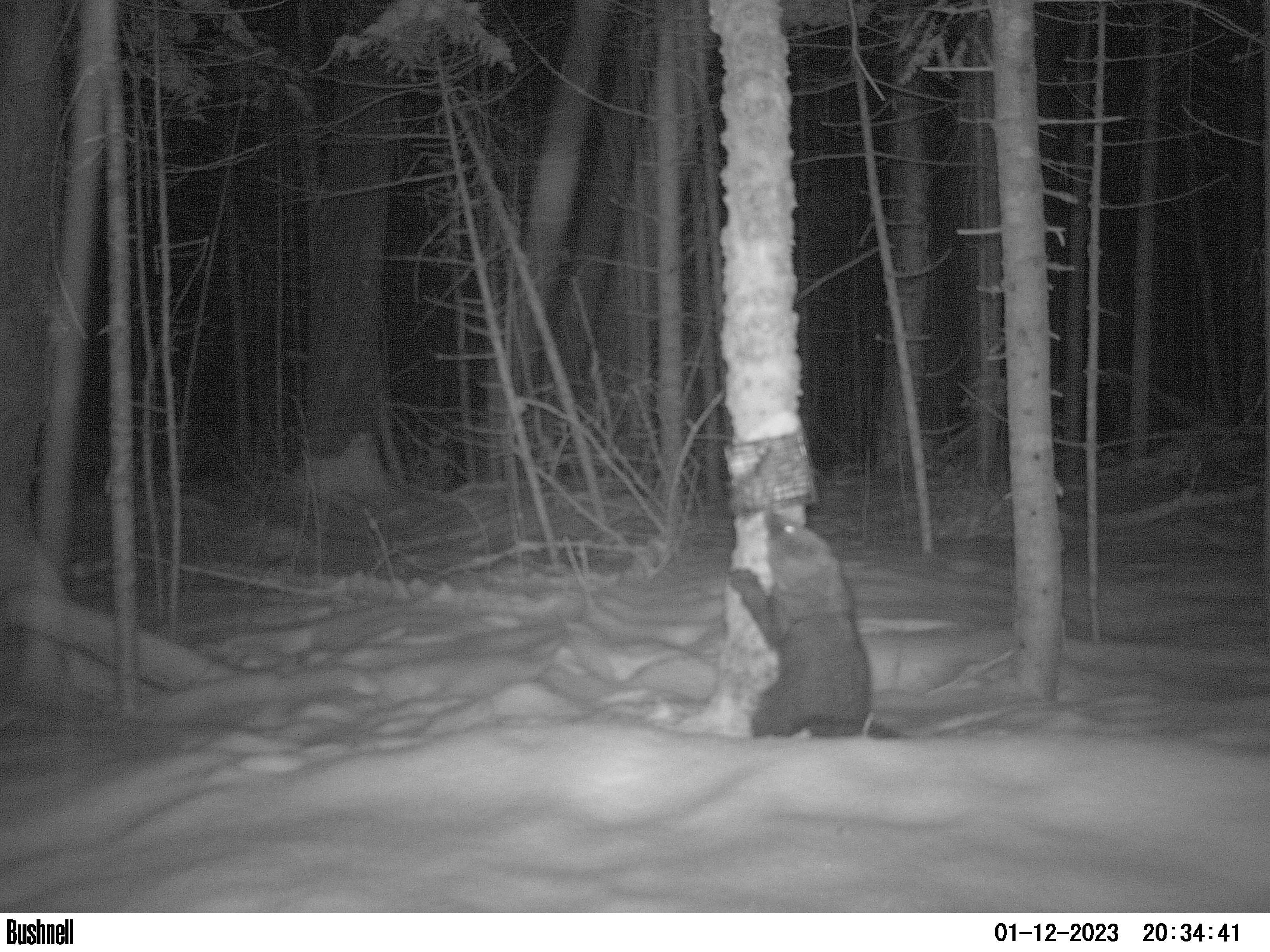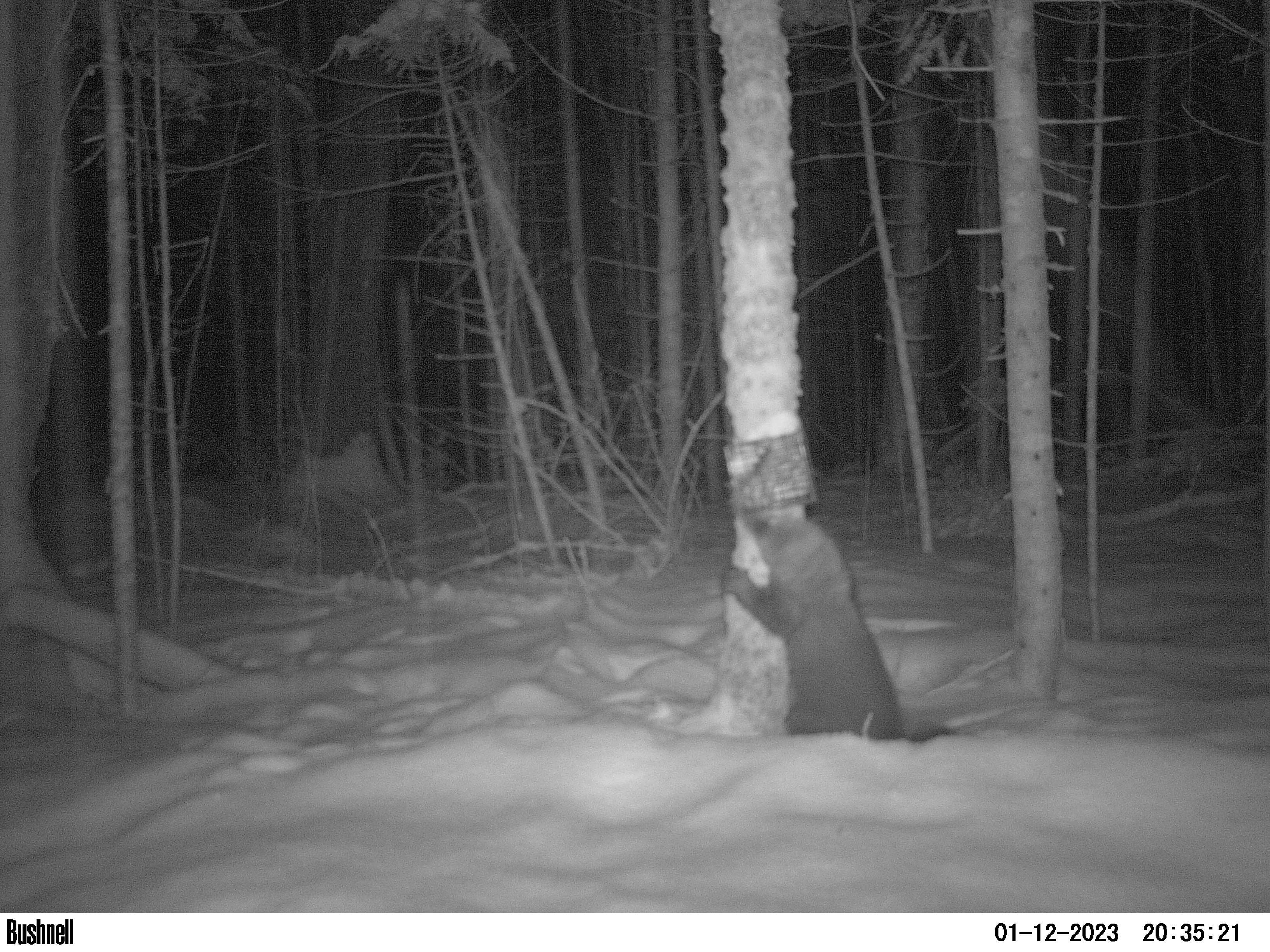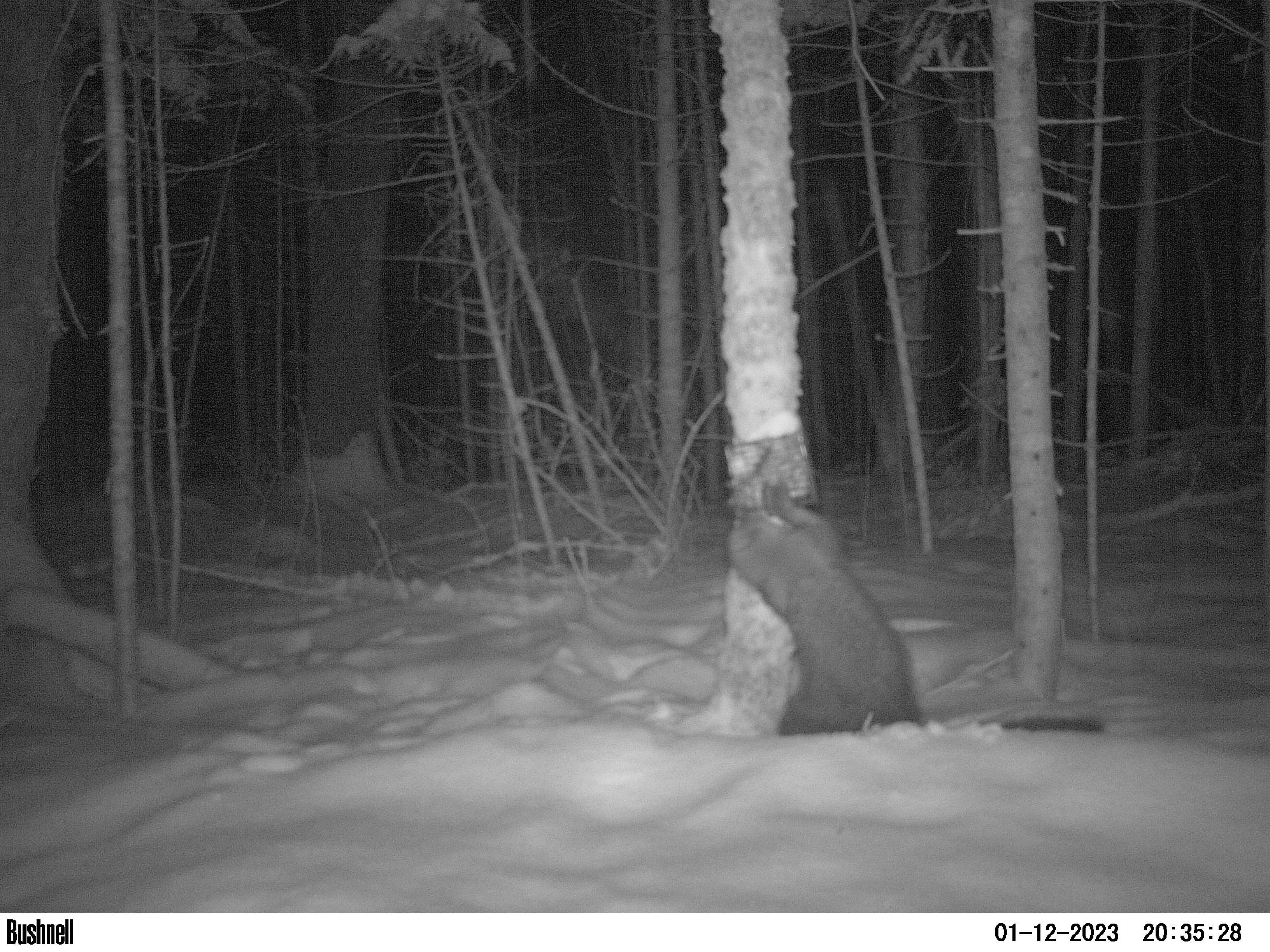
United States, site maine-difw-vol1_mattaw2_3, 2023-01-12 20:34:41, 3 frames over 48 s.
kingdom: Animalia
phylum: Chordata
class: Mammalia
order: Carnivora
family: Mustelidae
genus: Pekania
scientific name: Pekania pennanti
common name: fisher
Fisher (Pekania pennanti).